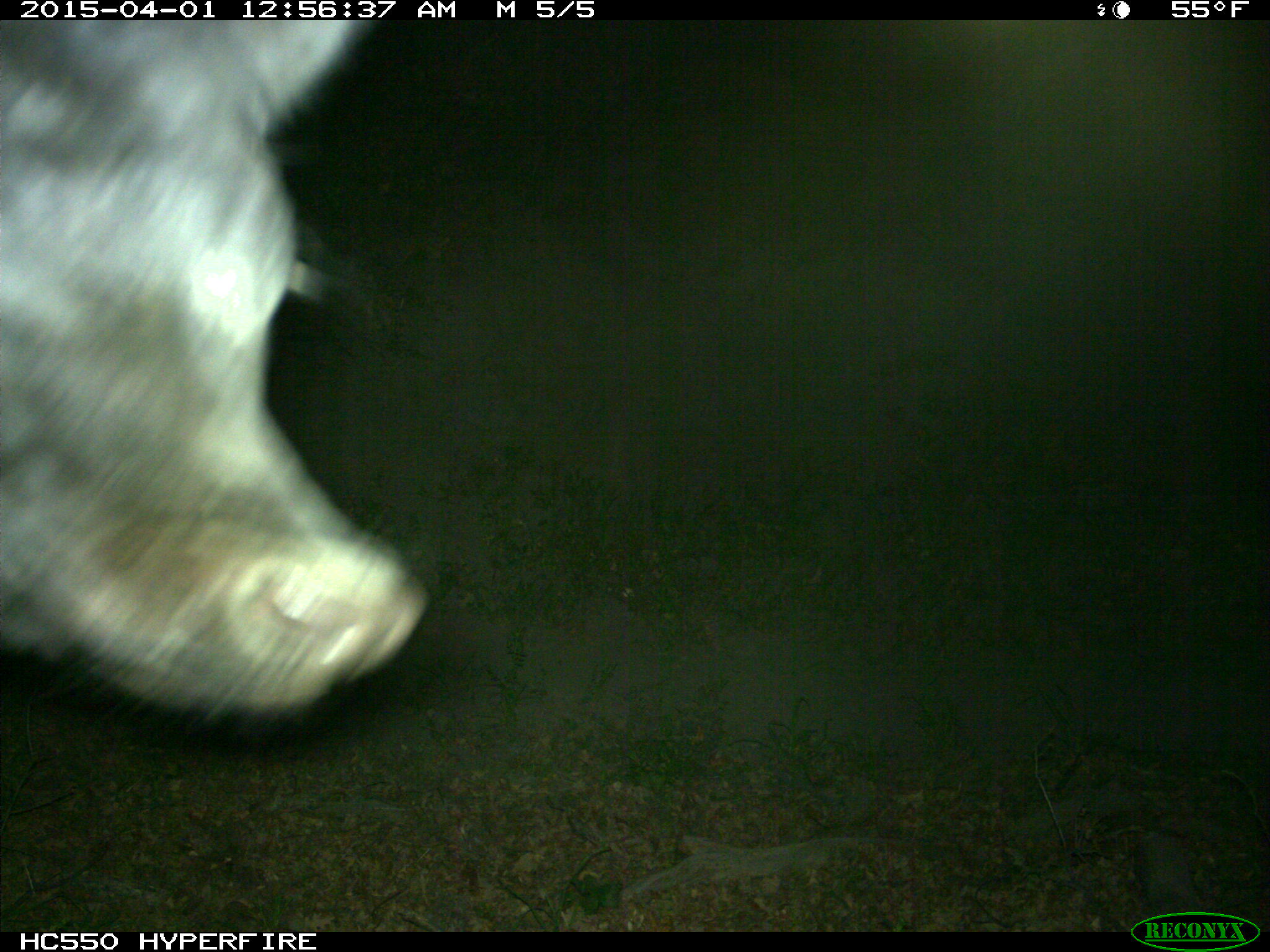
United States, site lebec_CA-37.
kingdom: Animalia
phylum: Chordata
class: Mammalia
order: Artiodactyla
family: Bovidae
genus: Bos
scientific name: Bos taurus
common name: domestic cow